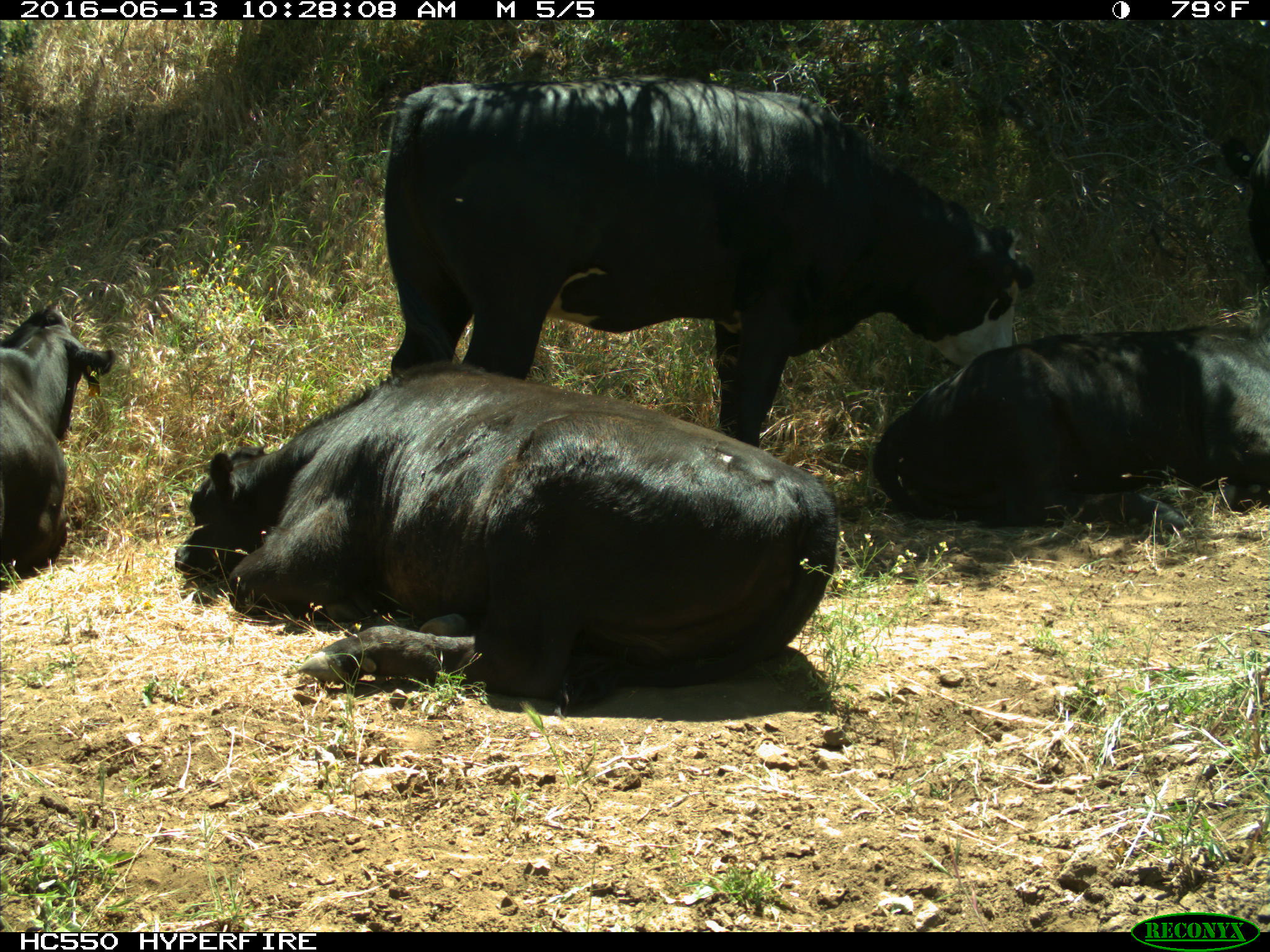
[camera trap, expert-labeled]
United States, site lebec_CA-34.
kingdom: Animalia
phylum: Chordata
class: Mammalia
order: Artiodactyla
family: Bovidae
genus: Bos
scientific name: Bos taurus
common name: domestic cow